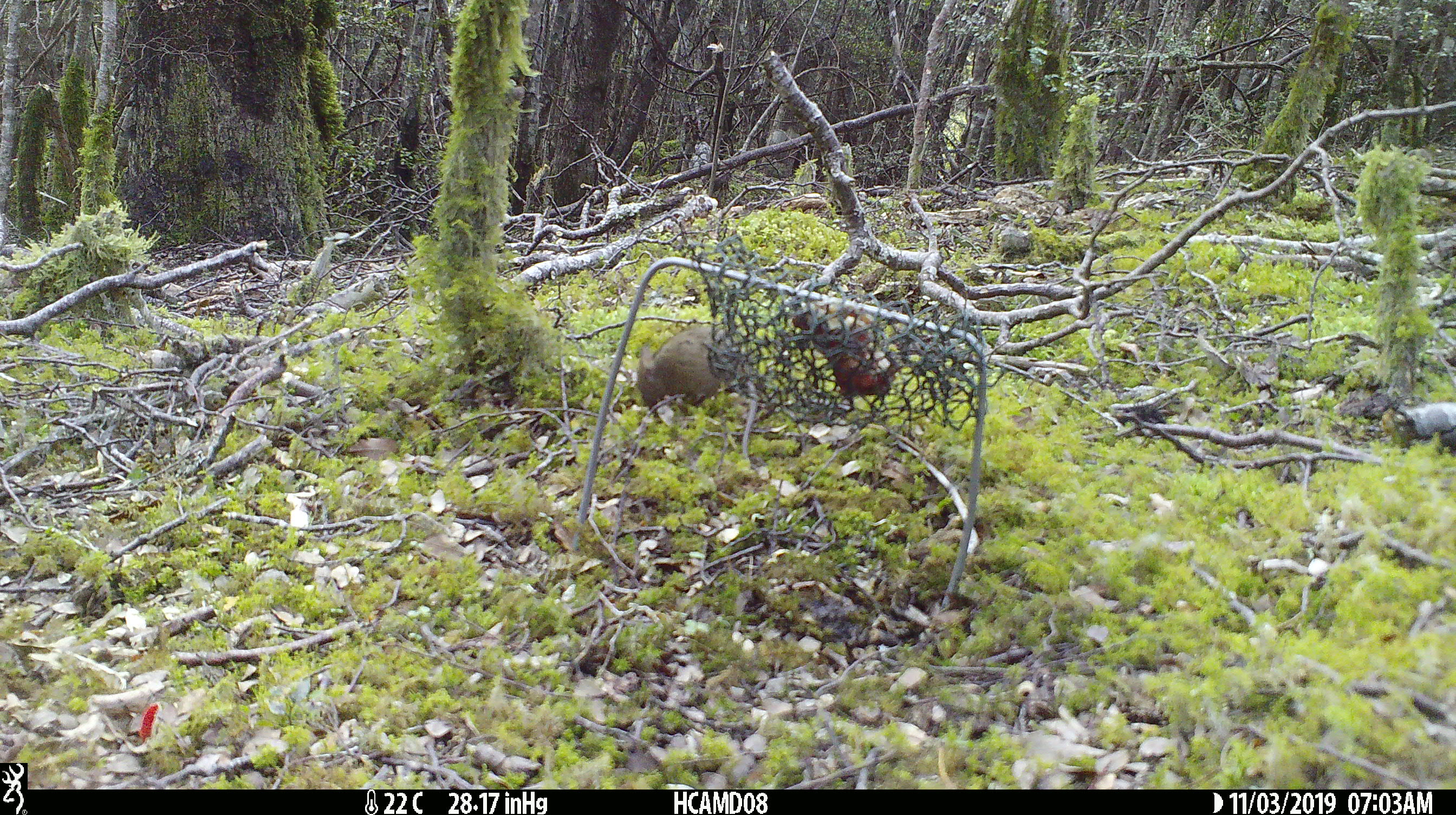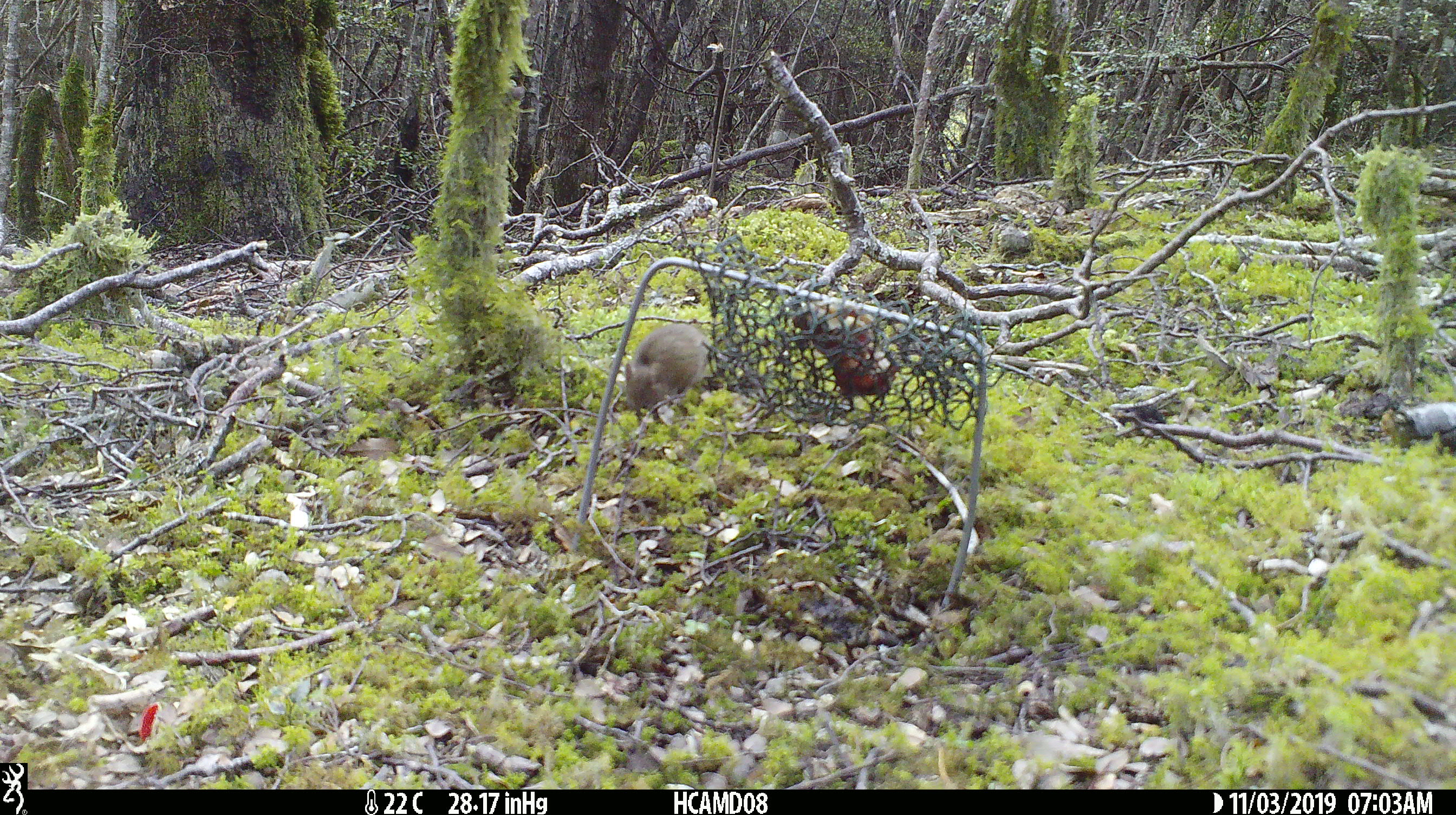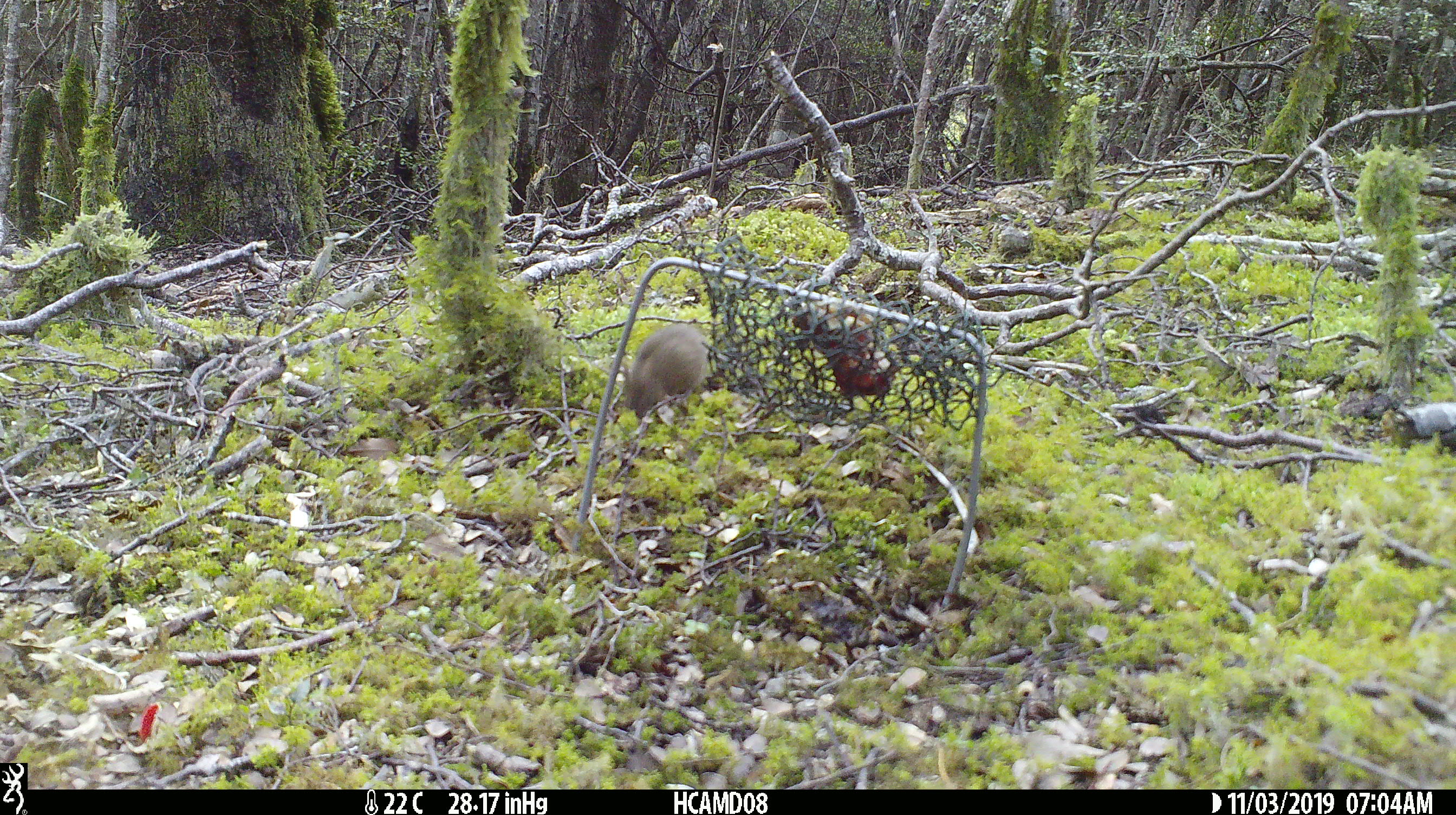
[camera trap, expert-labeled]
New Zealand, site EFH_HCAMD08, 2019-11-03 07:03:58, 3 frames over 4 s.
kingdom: Animalia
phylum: Chordata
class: Mammalia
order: Rodentia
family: Muridae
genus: Mus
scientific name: Mus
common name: mouse